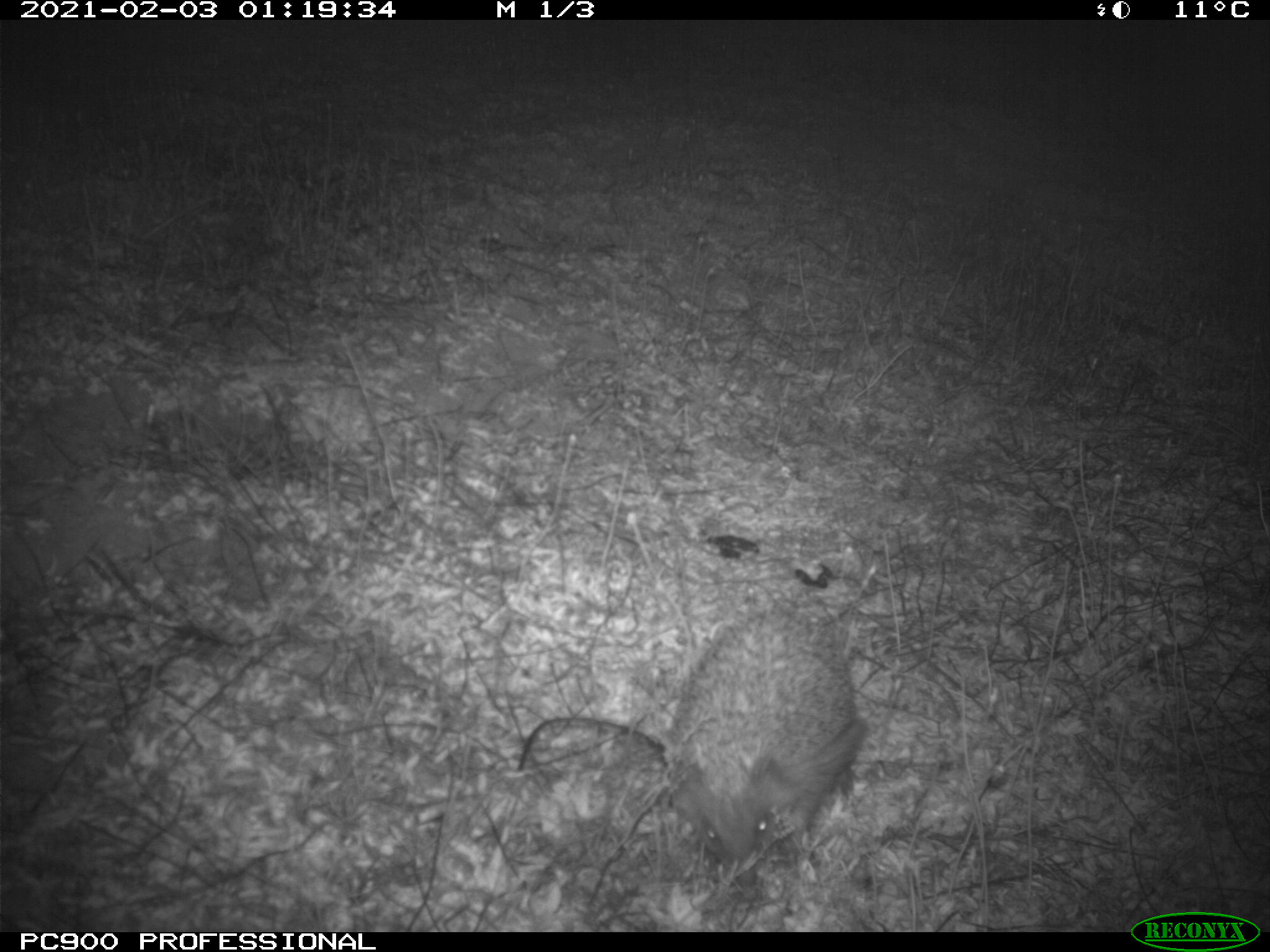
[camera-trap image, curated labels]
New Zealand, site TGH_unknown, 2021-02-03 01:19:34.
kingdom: Animalia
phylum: Chordata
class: Mammalia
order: Eulipotyphla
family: Erinaceidae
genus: Erinaceus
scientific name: Erinaceus europaeus europaeus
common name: european hedgehog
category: hedgehog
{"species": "hedgehog (european hedgehog) (Erinaceus europaeus europaeus)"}